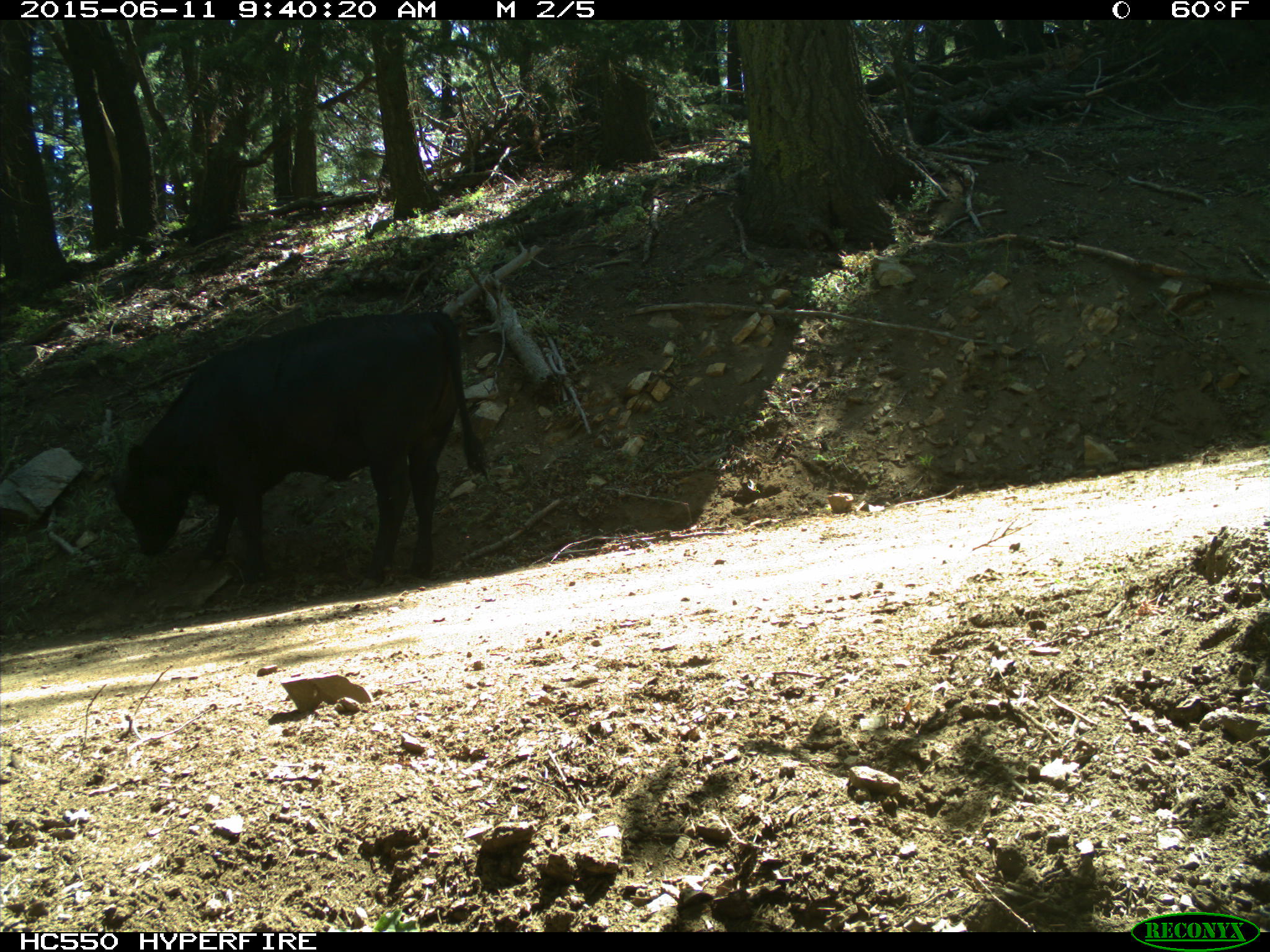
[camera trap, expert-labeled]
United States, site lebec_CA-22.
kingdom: Animalia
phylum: Chordata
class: Mammalia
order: Artiodactyla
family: Bovidae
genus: Bos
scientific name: Bos taurus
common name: domestic cow